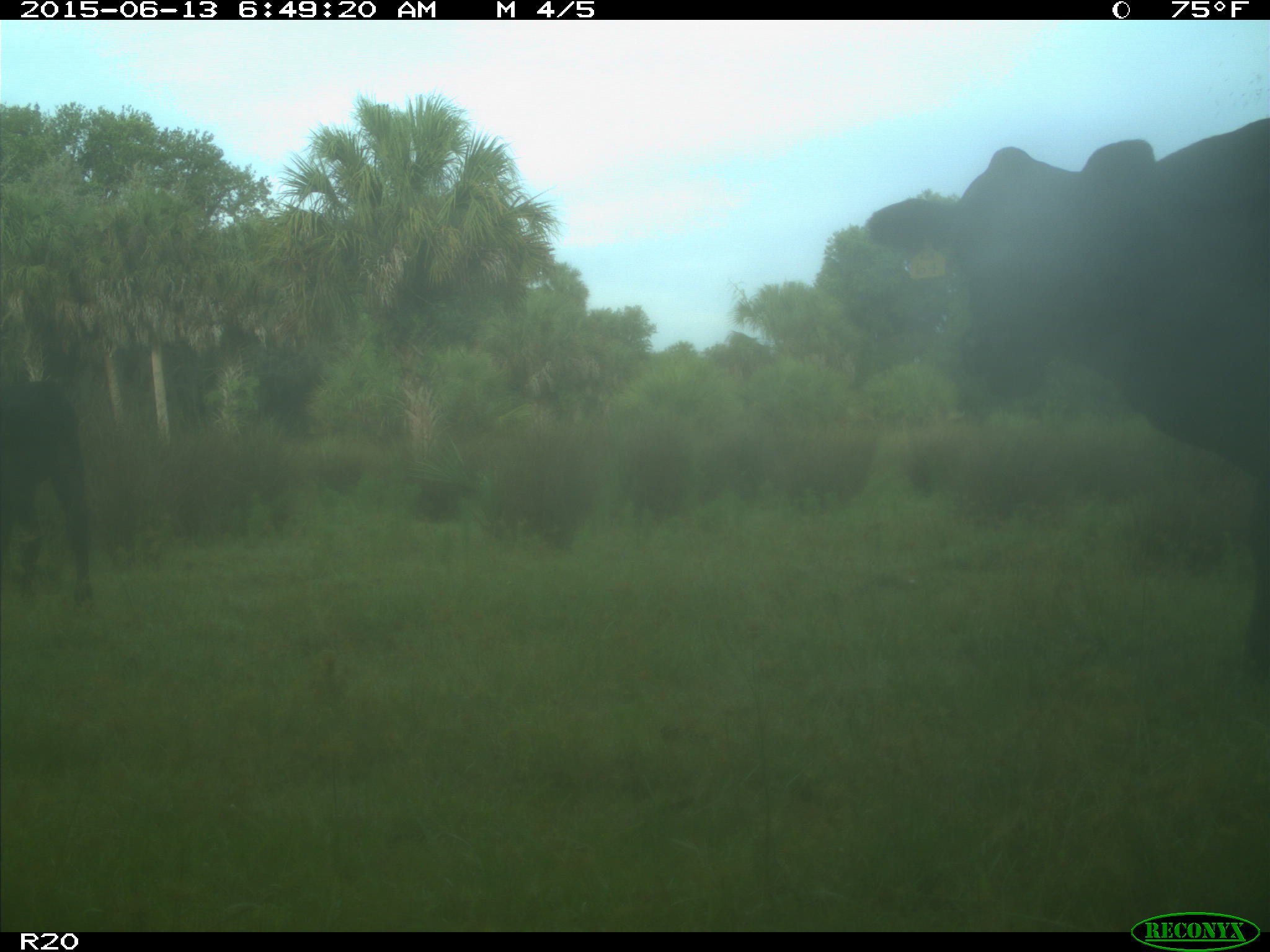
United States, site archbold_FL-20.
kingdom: Animalia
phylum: Chordata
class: Mammalia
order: Artiodactyla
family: Bovidae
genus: Bos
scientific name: Bos taurus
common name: domestic cow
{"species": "Bos taurus (domestic cow)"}